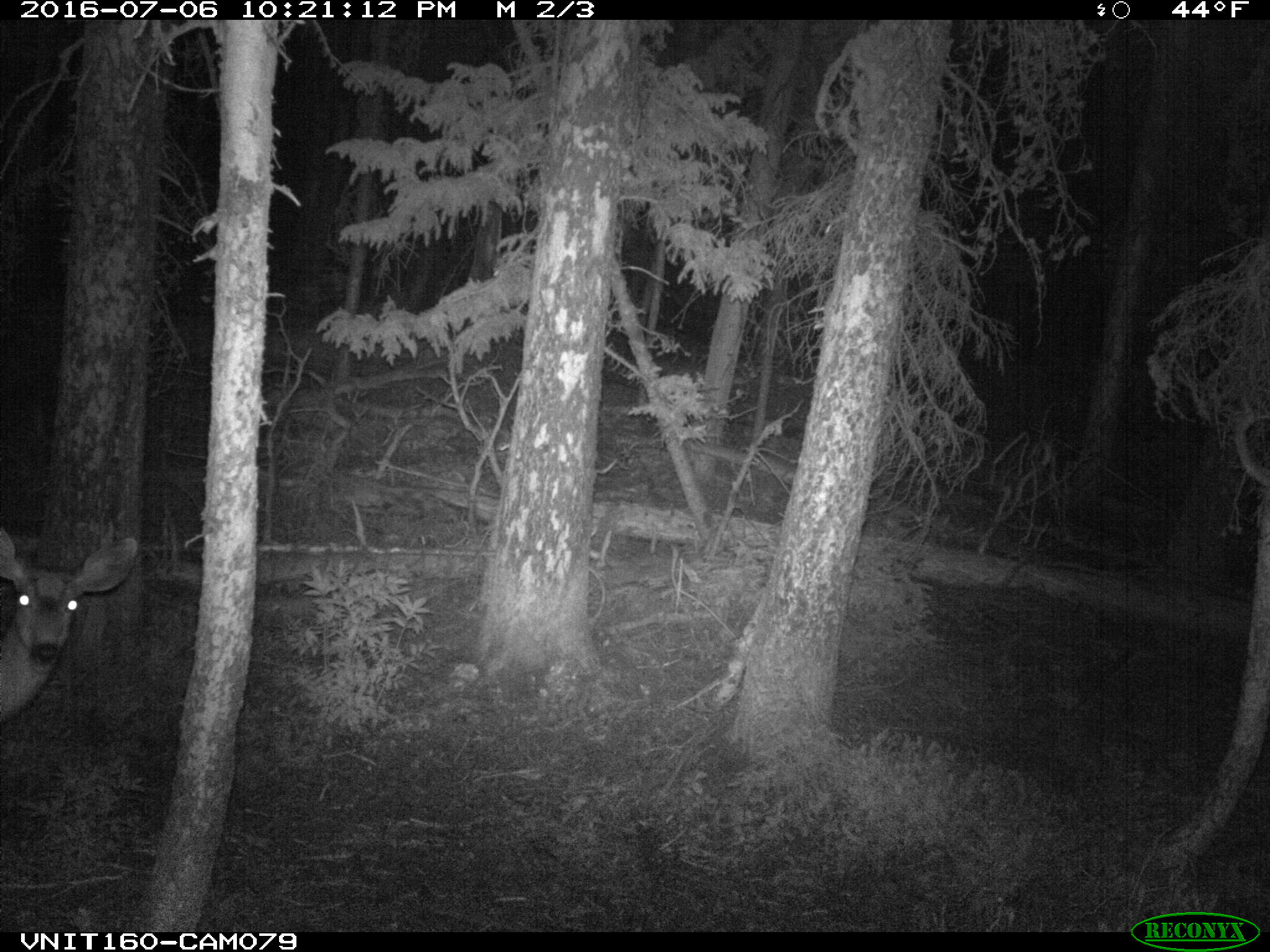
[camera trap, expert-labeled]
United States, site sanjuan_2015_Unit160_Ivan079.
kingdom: Animalia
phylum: Chordata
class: Mammalia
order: Artiodactyla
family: Cervidae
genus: Odocoileus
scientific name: Odocoileus hemionus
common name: mule deer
Odocoileus hemionus (mule deer).